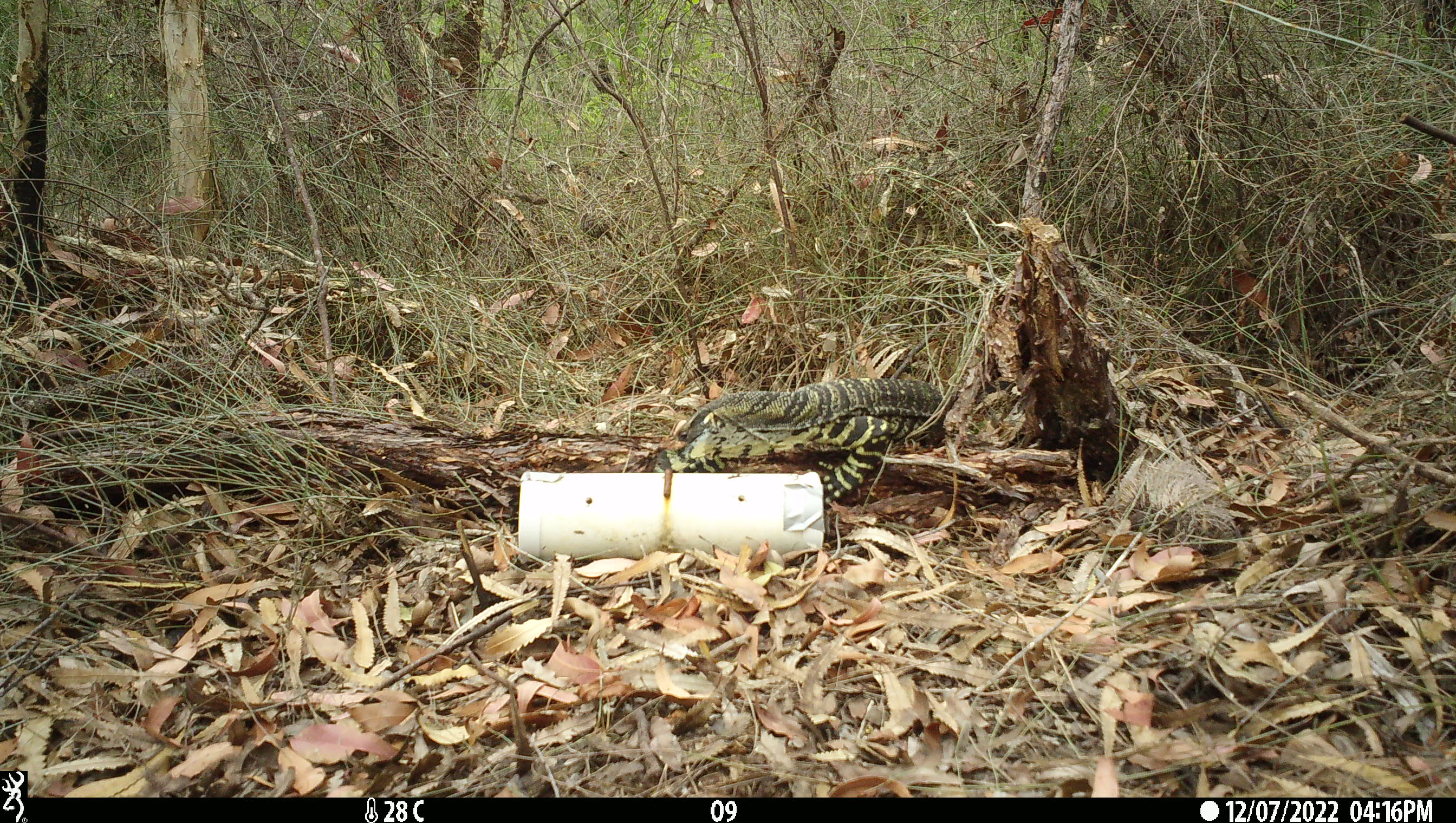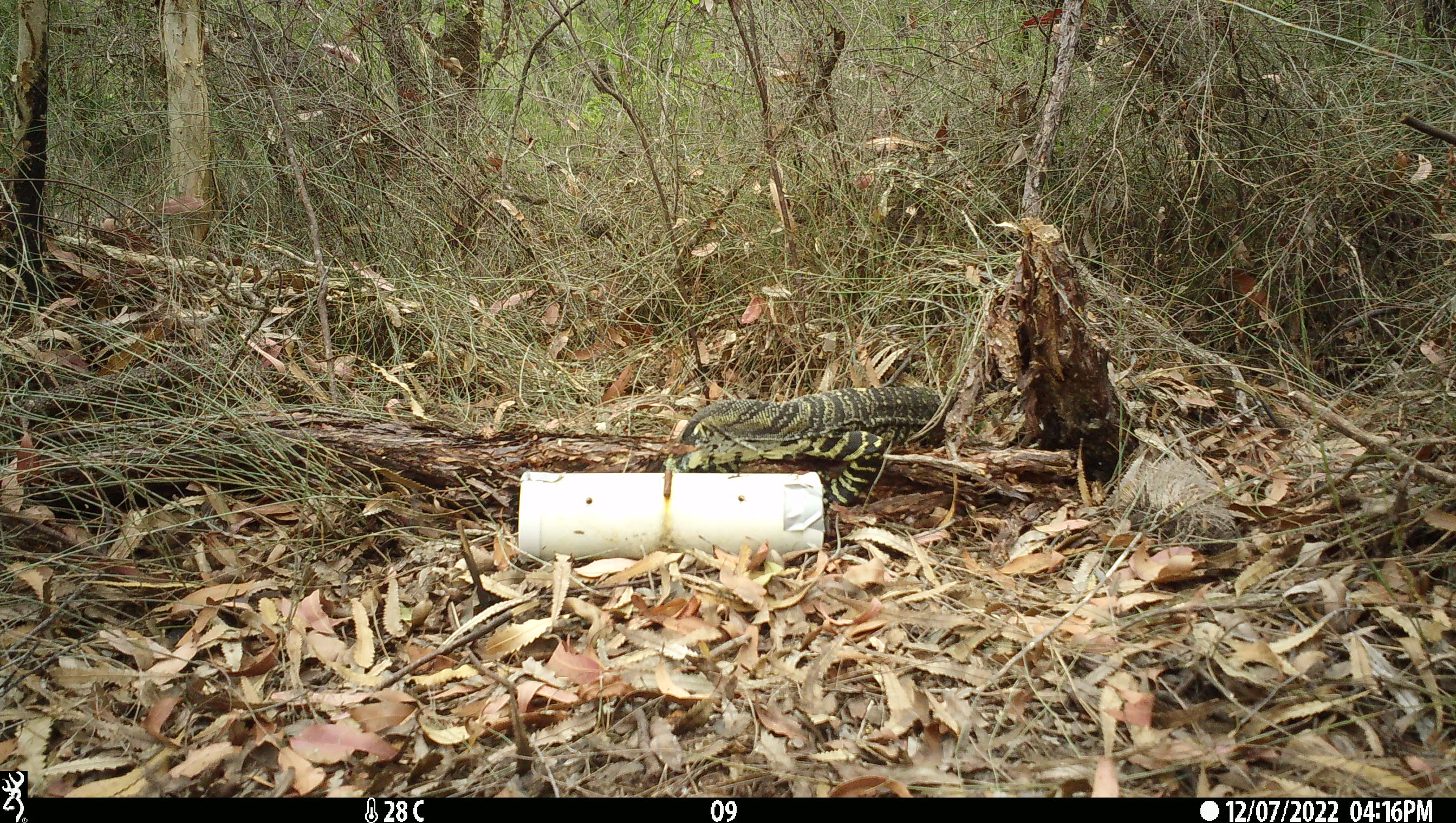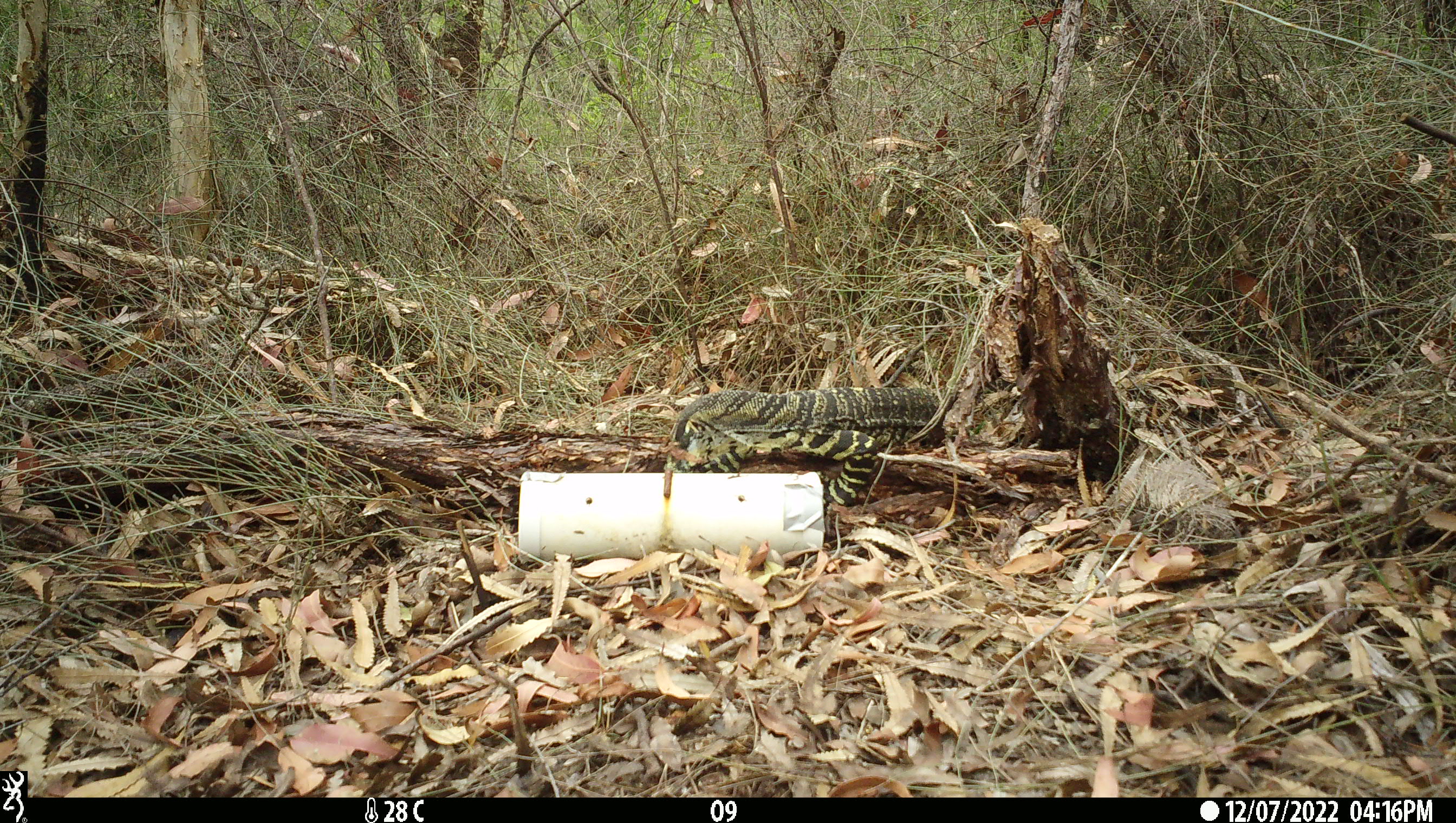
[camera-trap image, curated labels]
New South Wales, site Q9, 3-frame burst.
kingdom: Animalia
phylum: Chordata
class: Reptilia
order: Squamata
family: Varanidae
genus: Varanus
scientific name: Varanus varius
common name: lace monitor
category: goanna